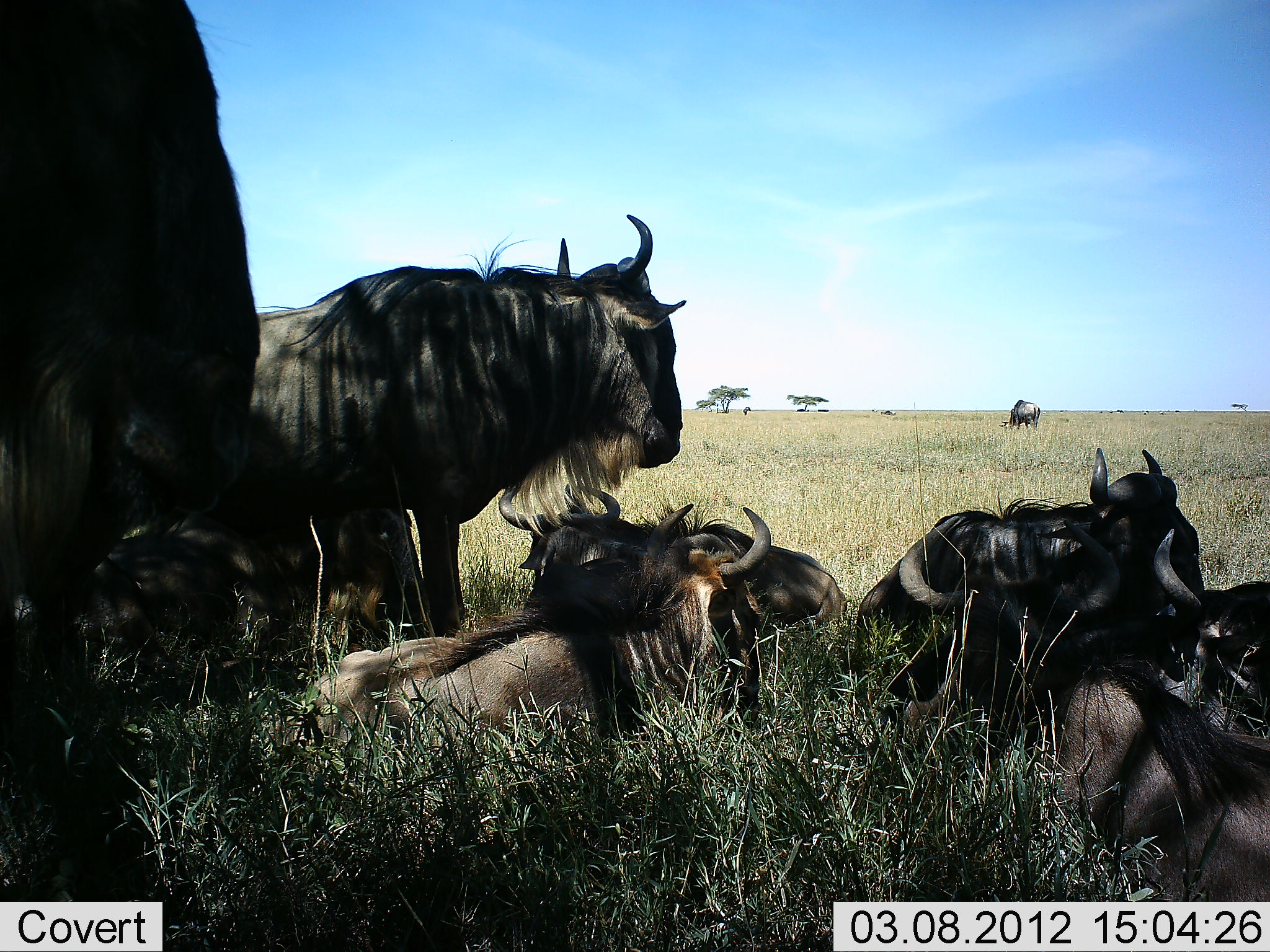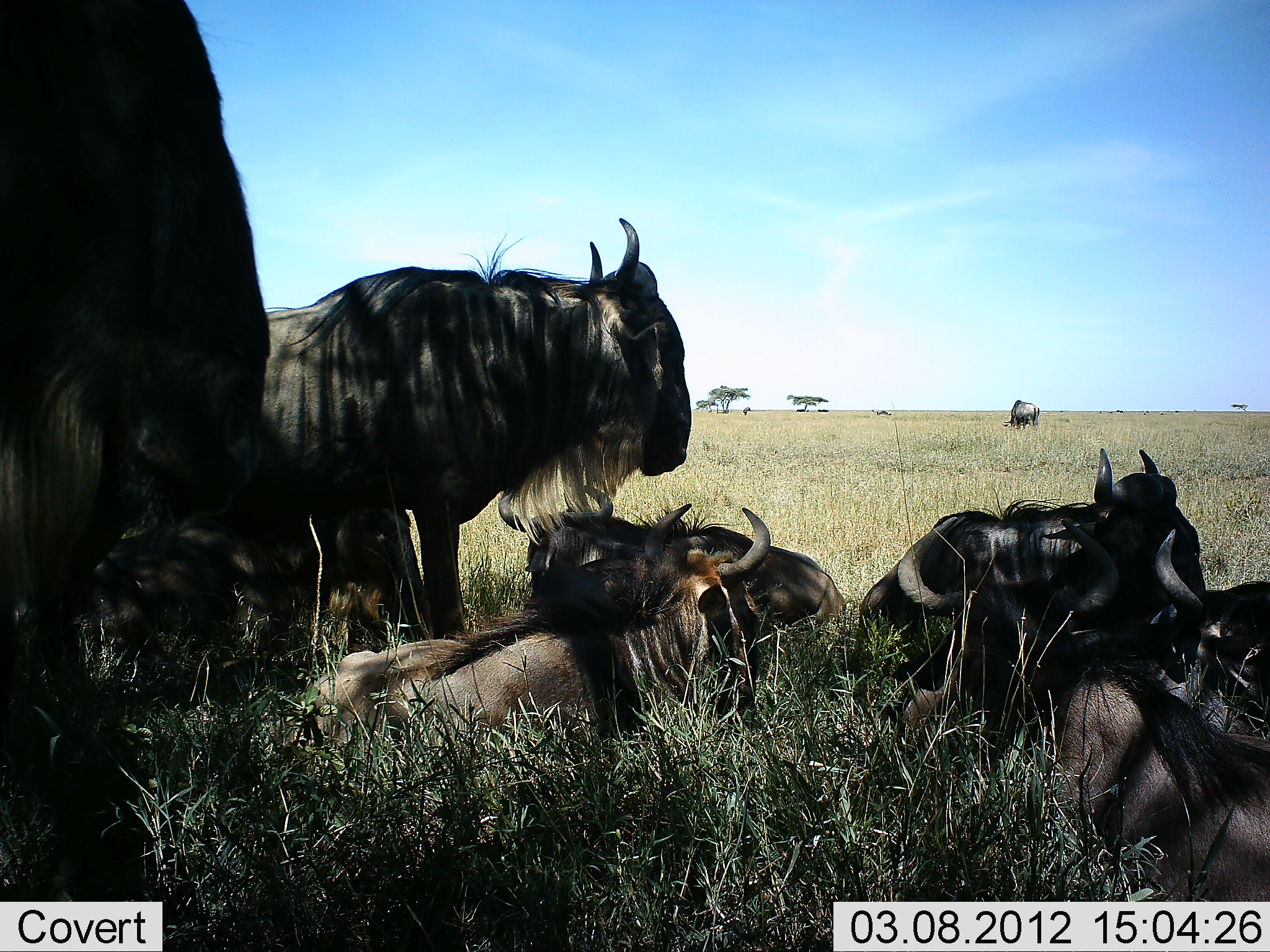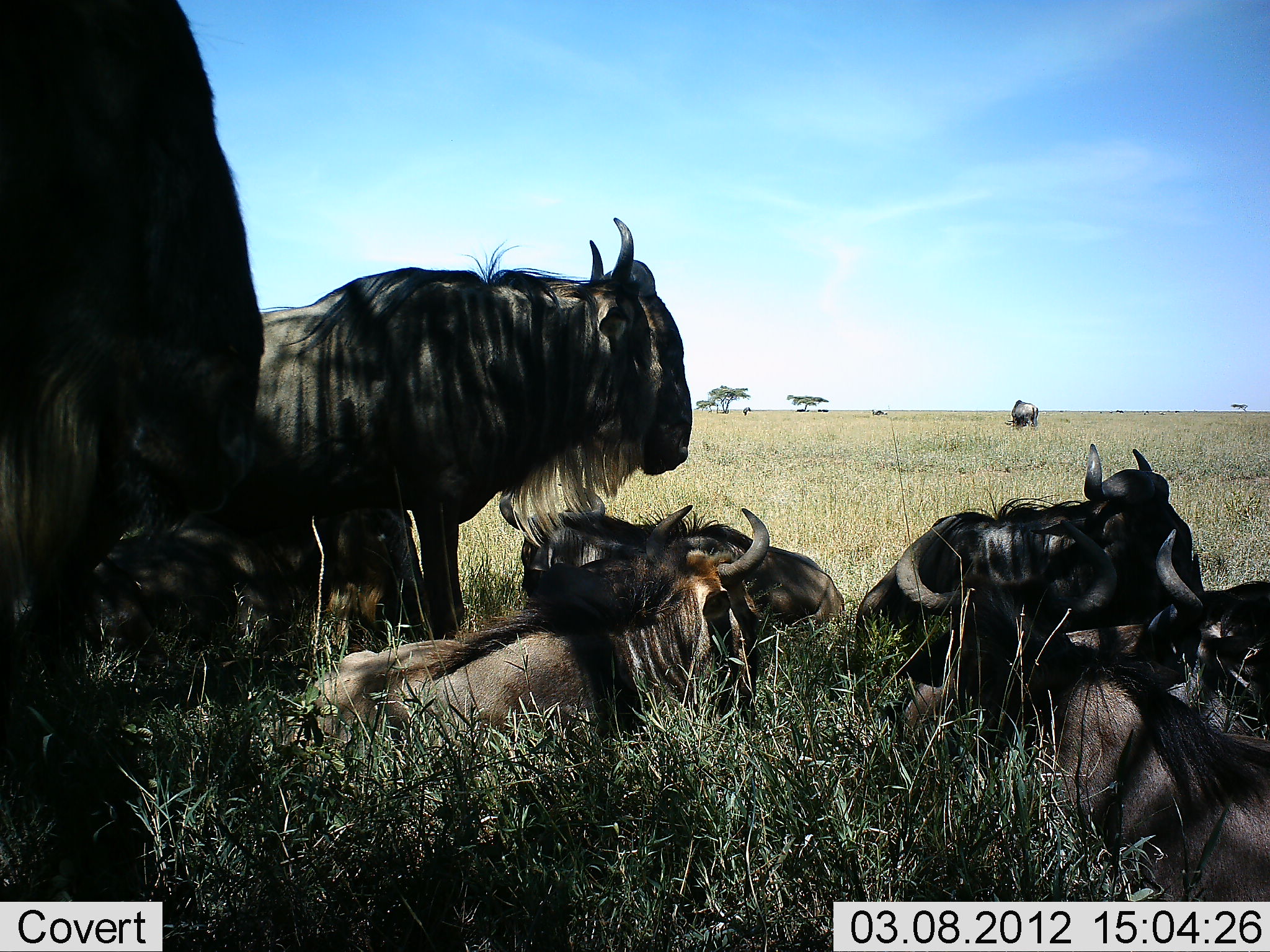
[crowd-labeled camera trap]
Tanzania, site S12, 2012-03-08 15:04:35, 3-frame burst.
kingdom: Animalia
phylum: Chordata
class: Mammalia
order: Artiodactyla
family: Bovidae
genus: Connochaetes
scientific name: Connochaetes taurinus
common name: blue wildebeest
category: wildebeest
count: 8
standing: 75%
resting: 100%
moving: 0%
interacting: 0%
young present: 12%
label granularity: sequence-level